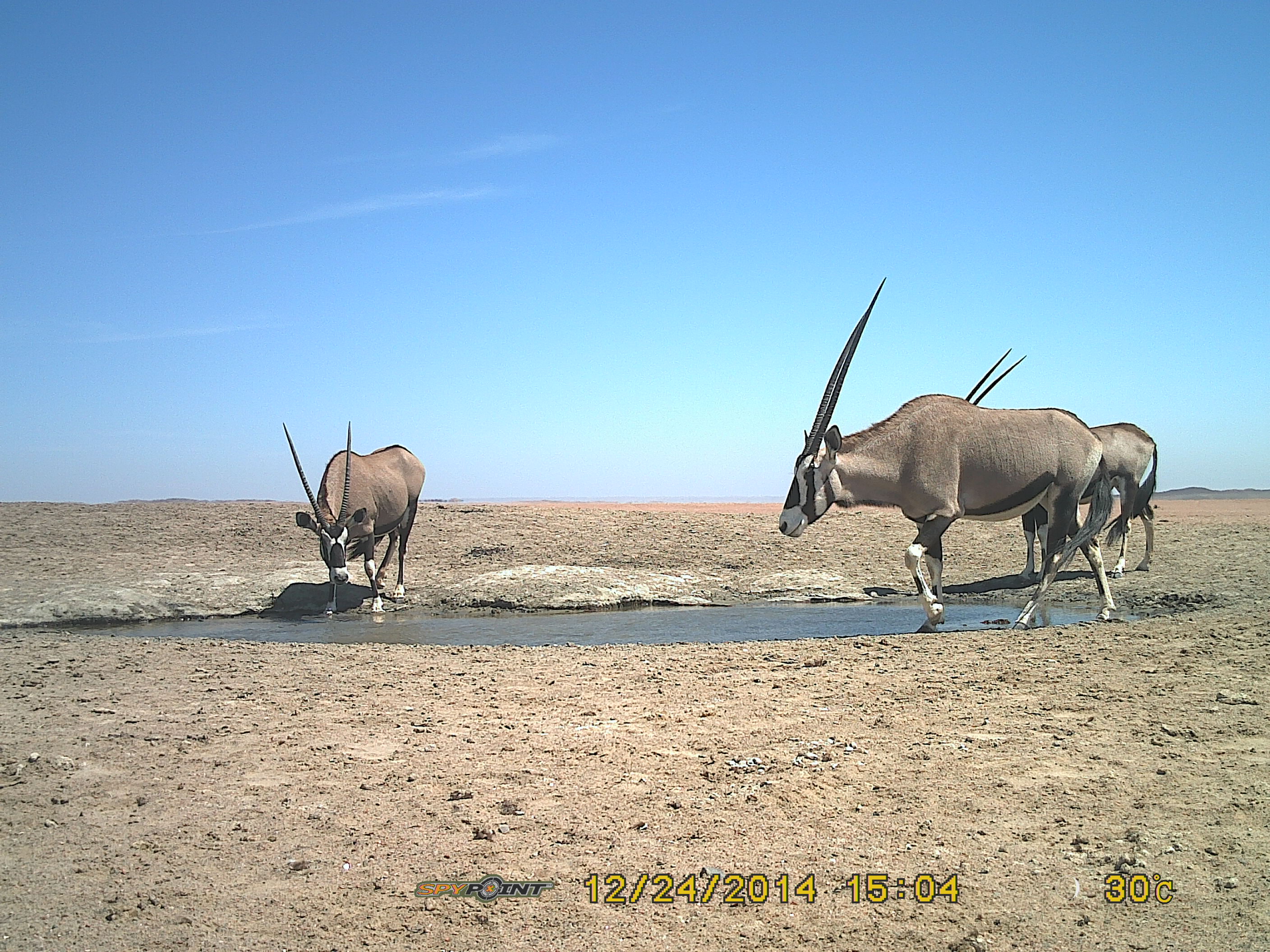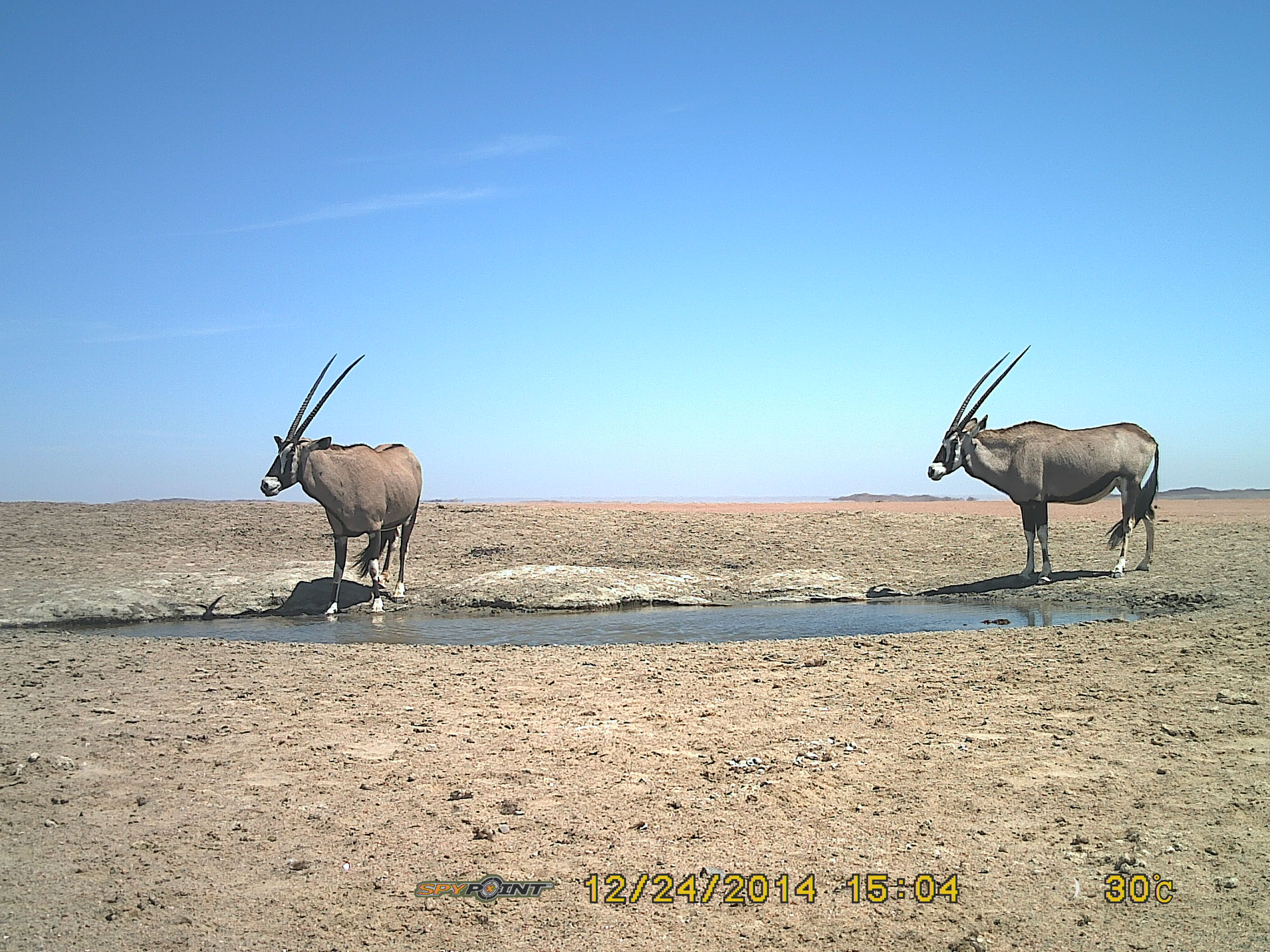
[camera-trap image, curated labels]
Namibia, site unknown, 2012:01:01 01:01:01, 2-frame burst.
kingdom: Animalia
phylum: Chordata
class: Mammalia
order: Artiodactyla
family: Bovidae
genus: Oryx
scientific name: Oryx gazella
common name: gemsbok